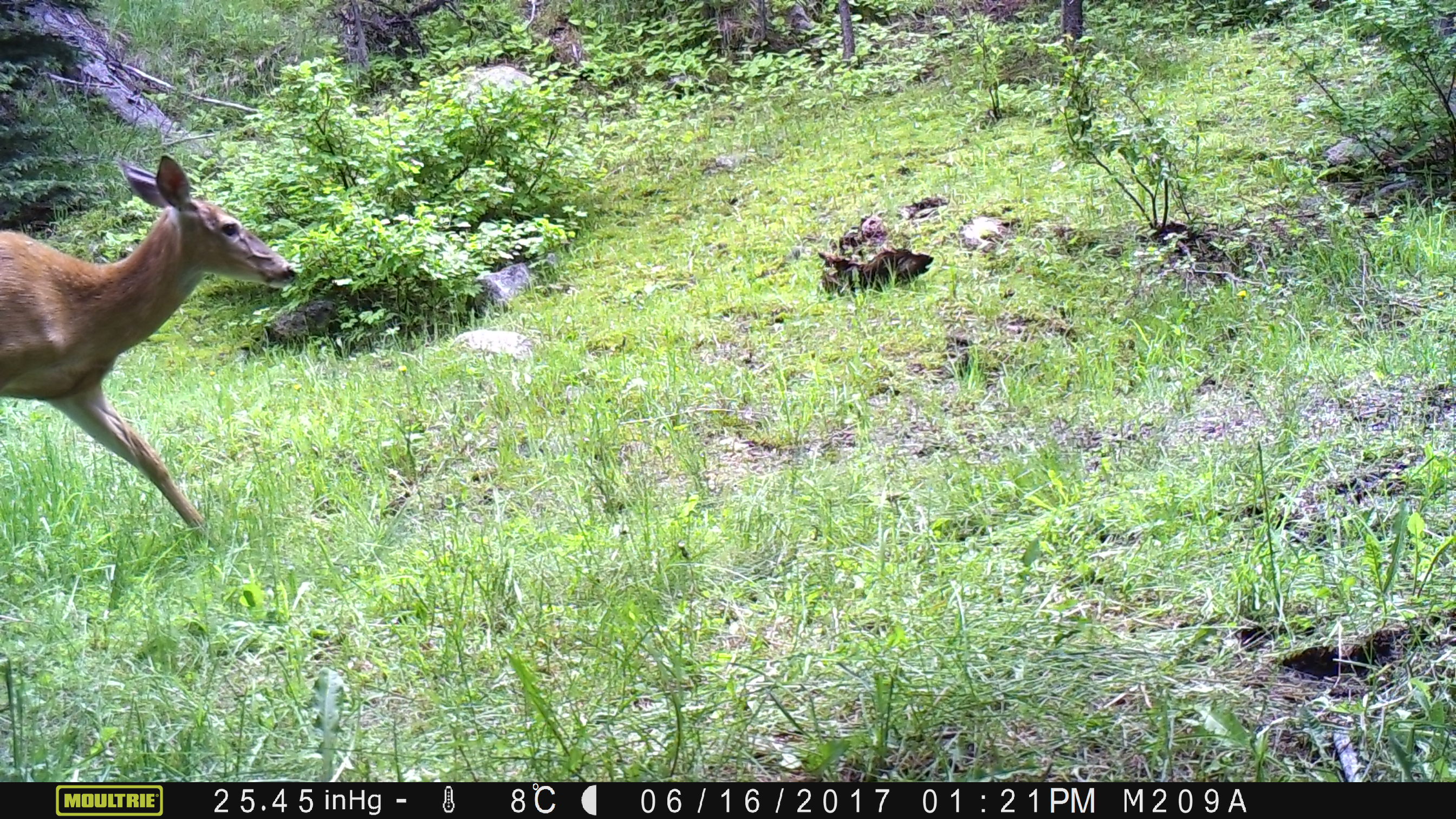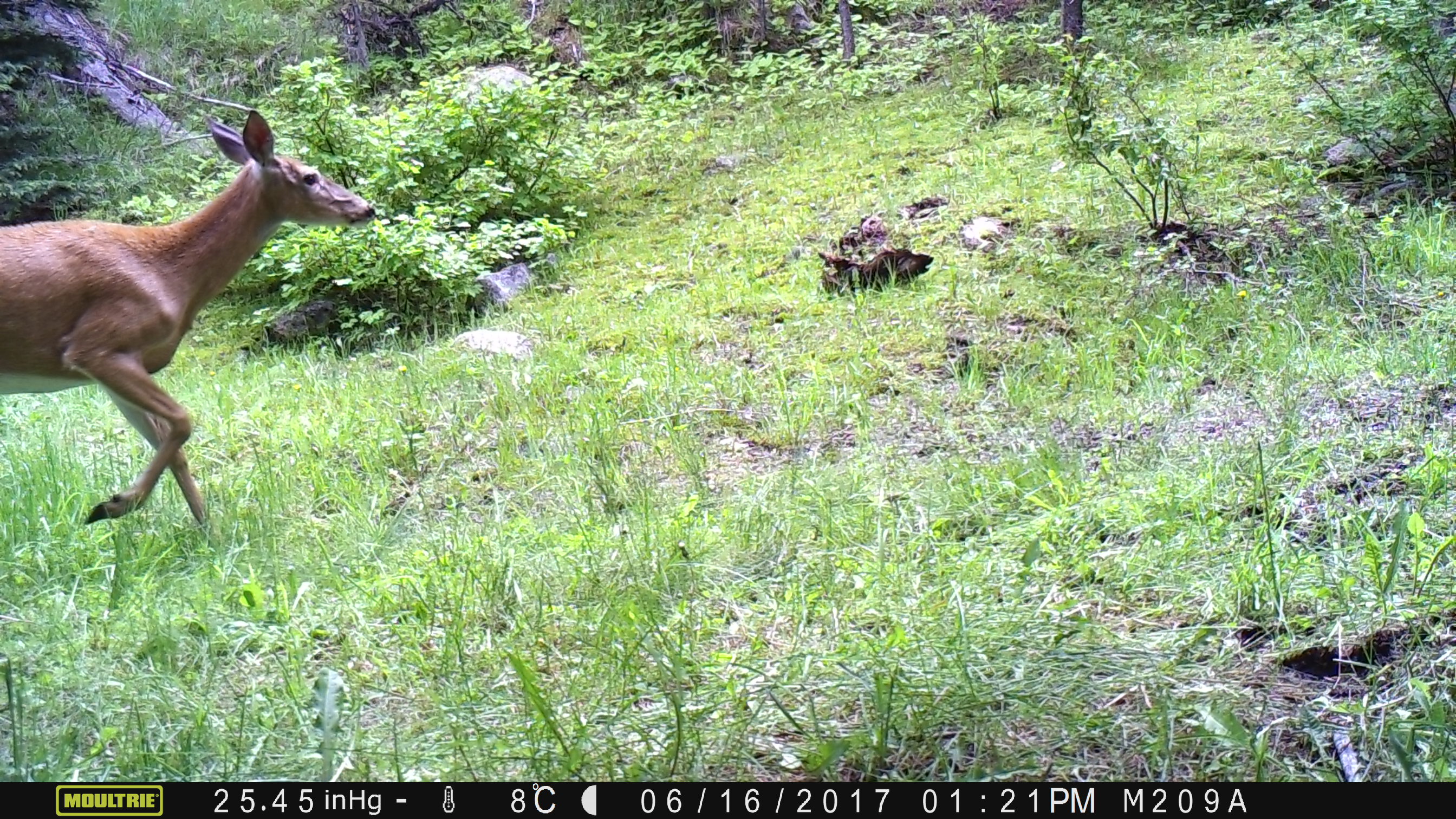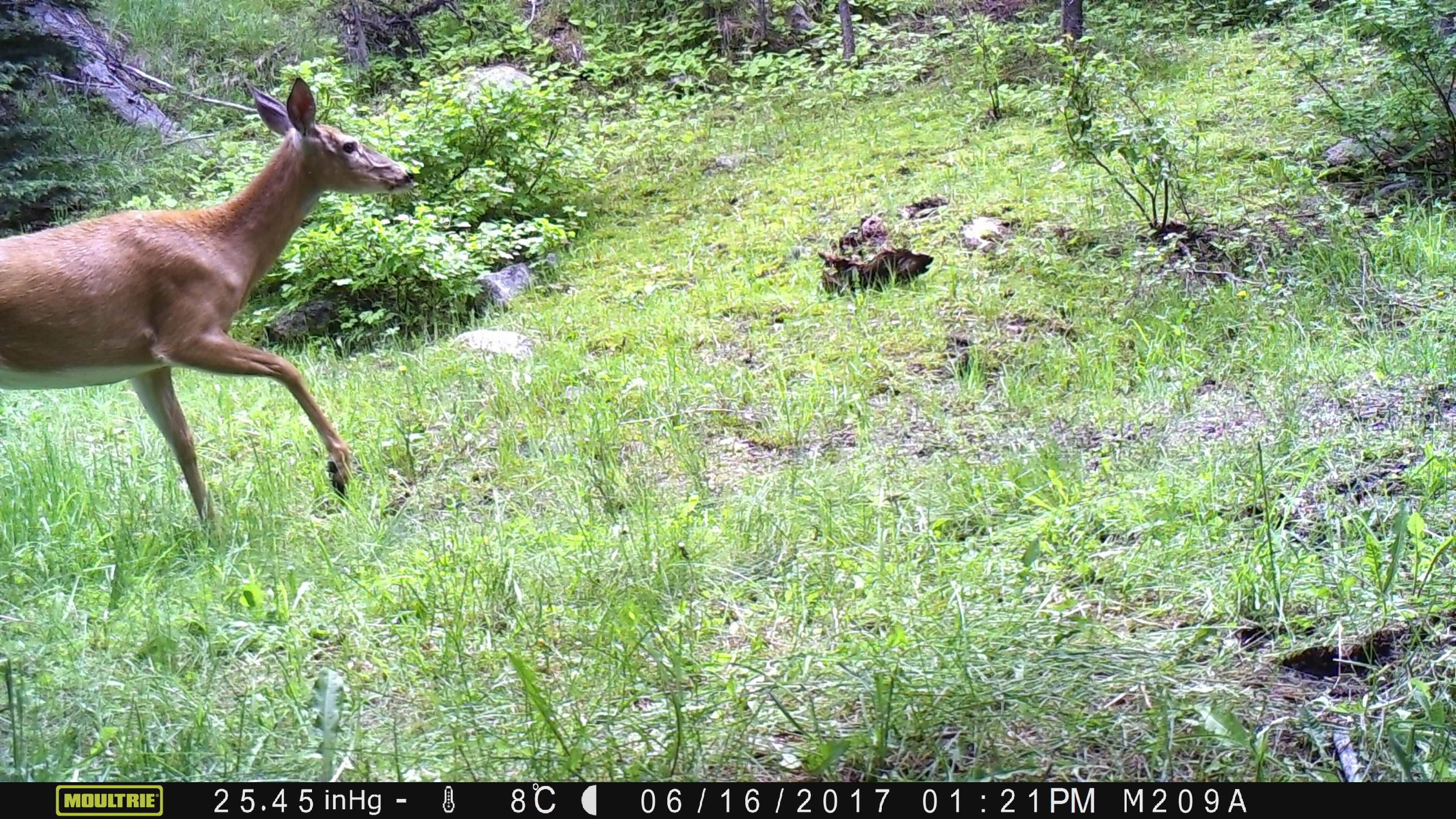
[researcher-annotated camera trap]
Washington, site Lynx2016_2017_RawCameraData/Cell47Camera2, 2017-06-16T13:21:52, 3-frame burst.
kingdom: Animalia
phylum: Chordata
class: Mammalia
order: Artiodactyla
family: Cervidae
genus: Odocoileus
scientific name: Odocoileus virginianus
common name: white-tailed deer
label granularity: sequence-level